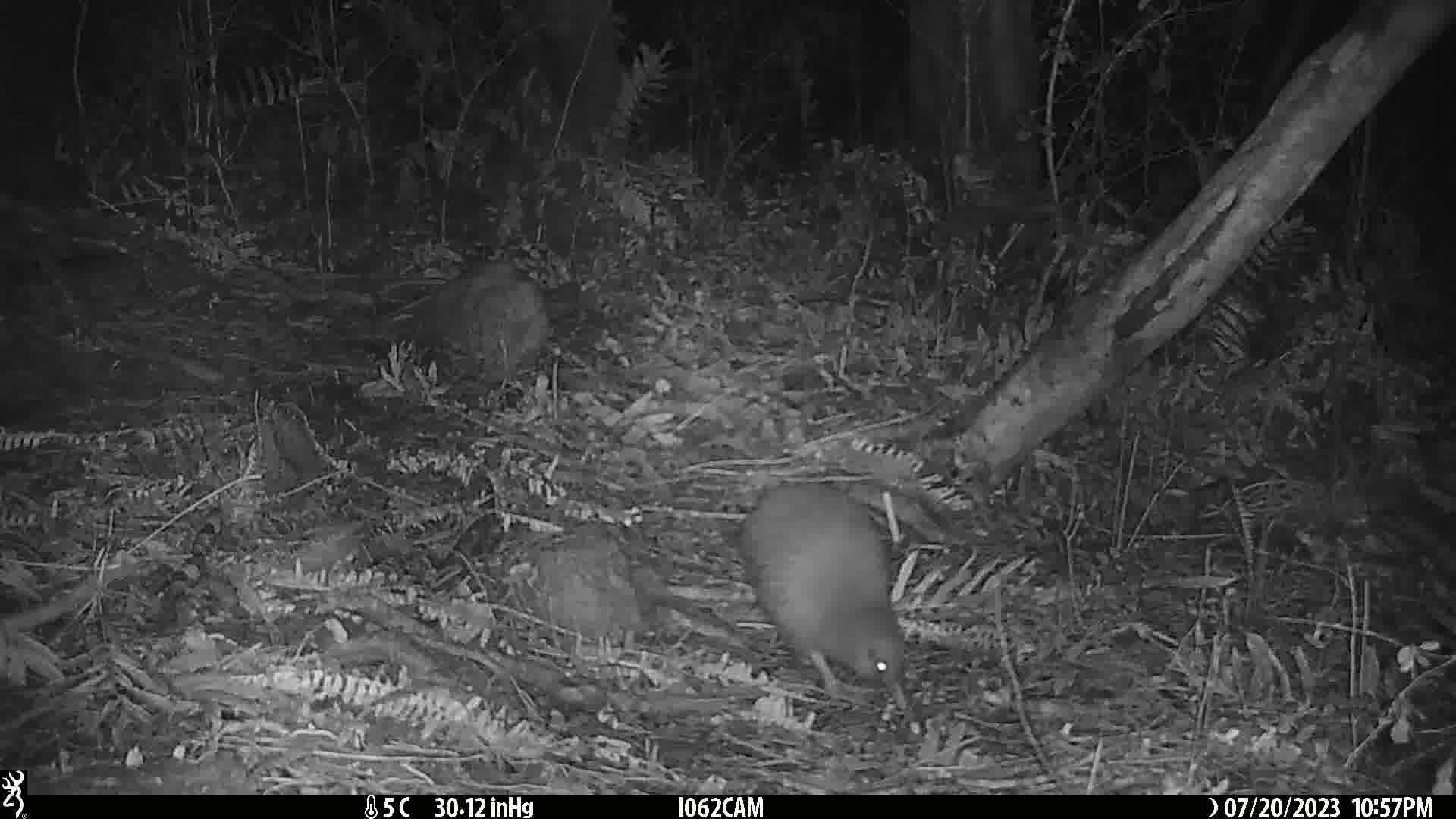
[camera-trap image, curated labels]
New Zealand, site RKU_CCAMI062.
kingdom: Animalia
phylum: Chordata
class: Aves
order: Apterygiformes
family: Apterygidae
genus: Apteryx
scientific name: Apteryx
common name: kiwi